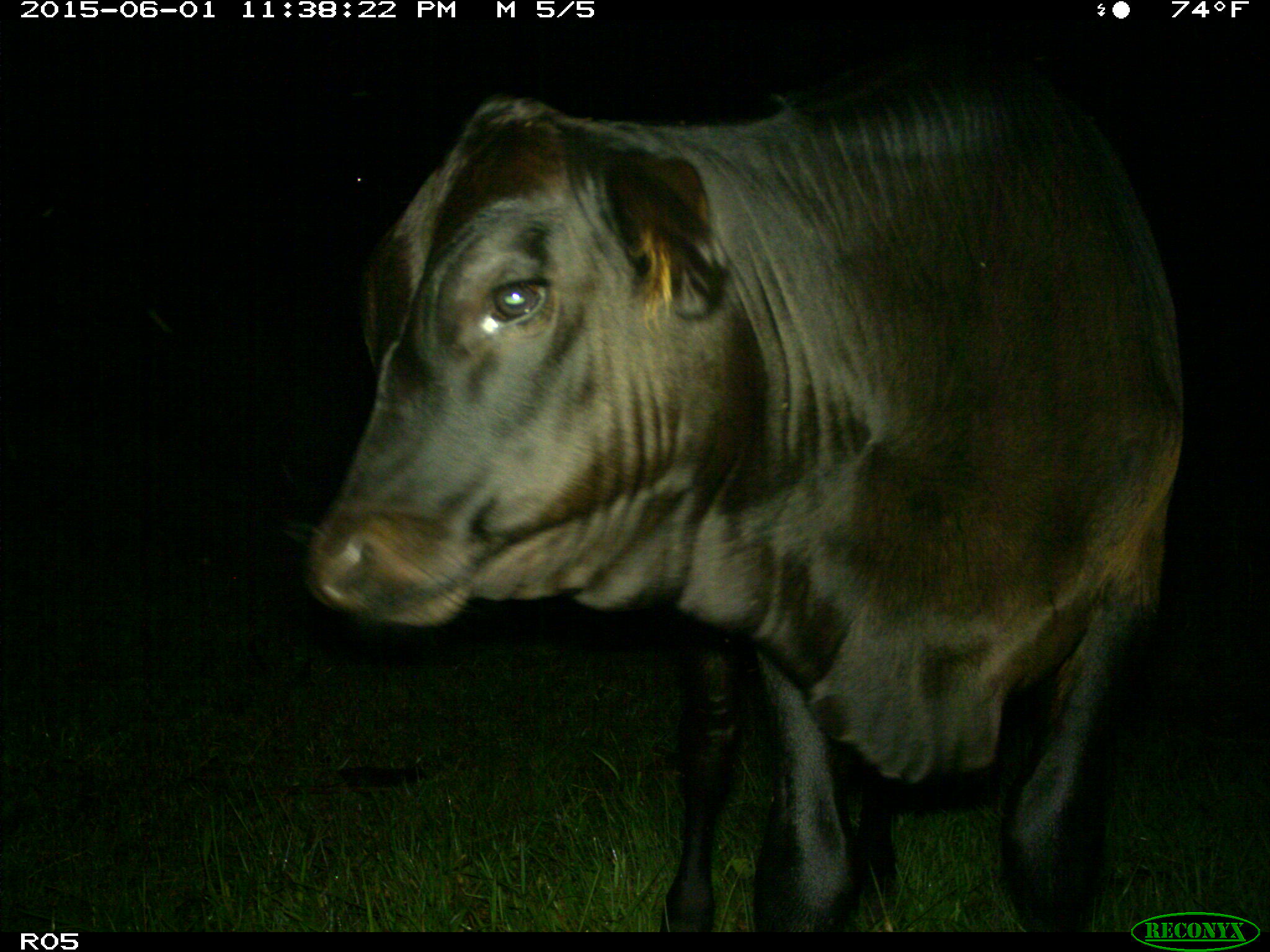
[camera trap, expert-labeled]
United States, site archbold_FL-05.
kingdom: Animalia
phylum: Chordata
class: Mammalia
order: Artiodactyla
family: Bovidae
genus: Bos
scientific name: Bos taurus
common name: domestic cow